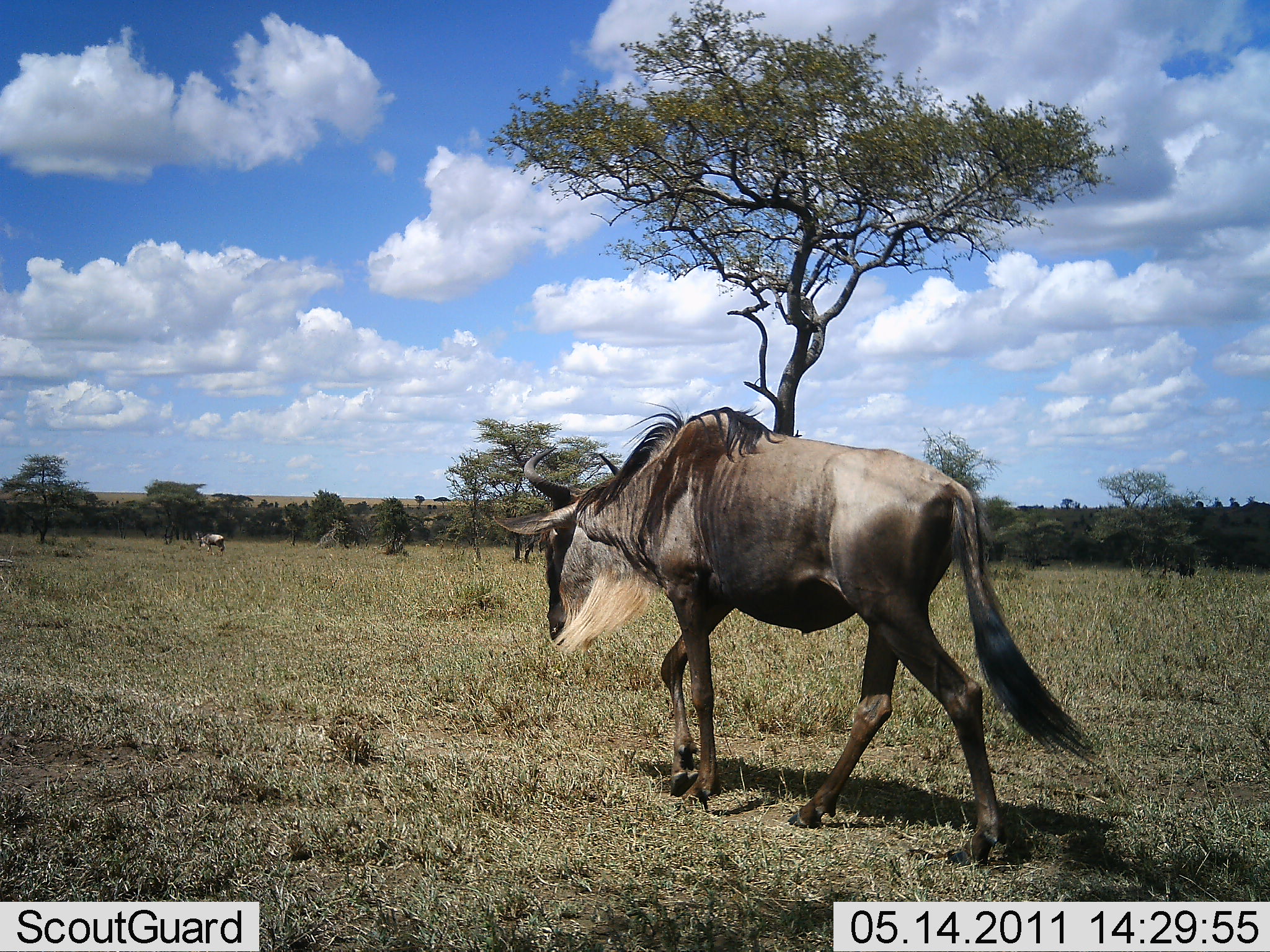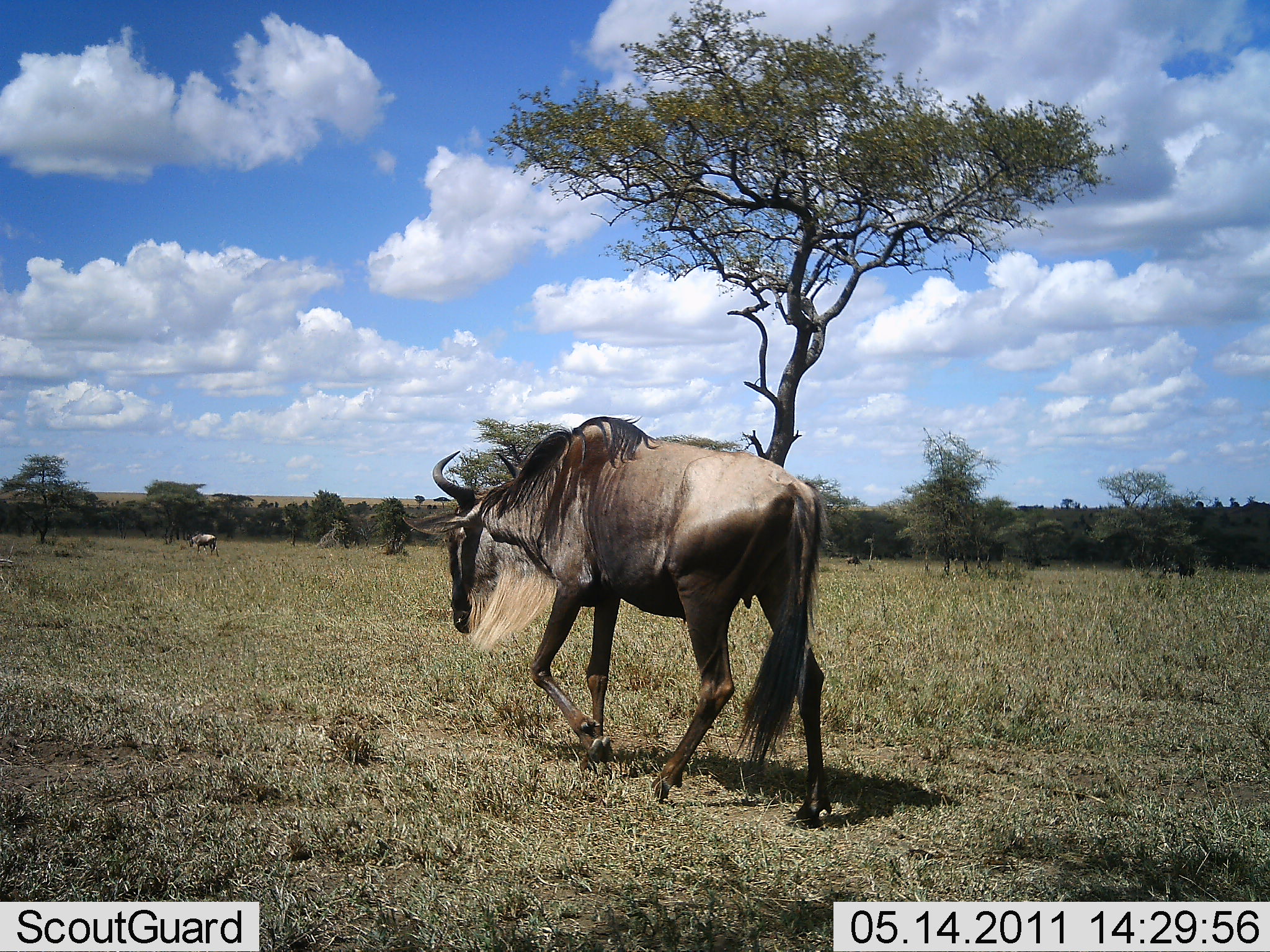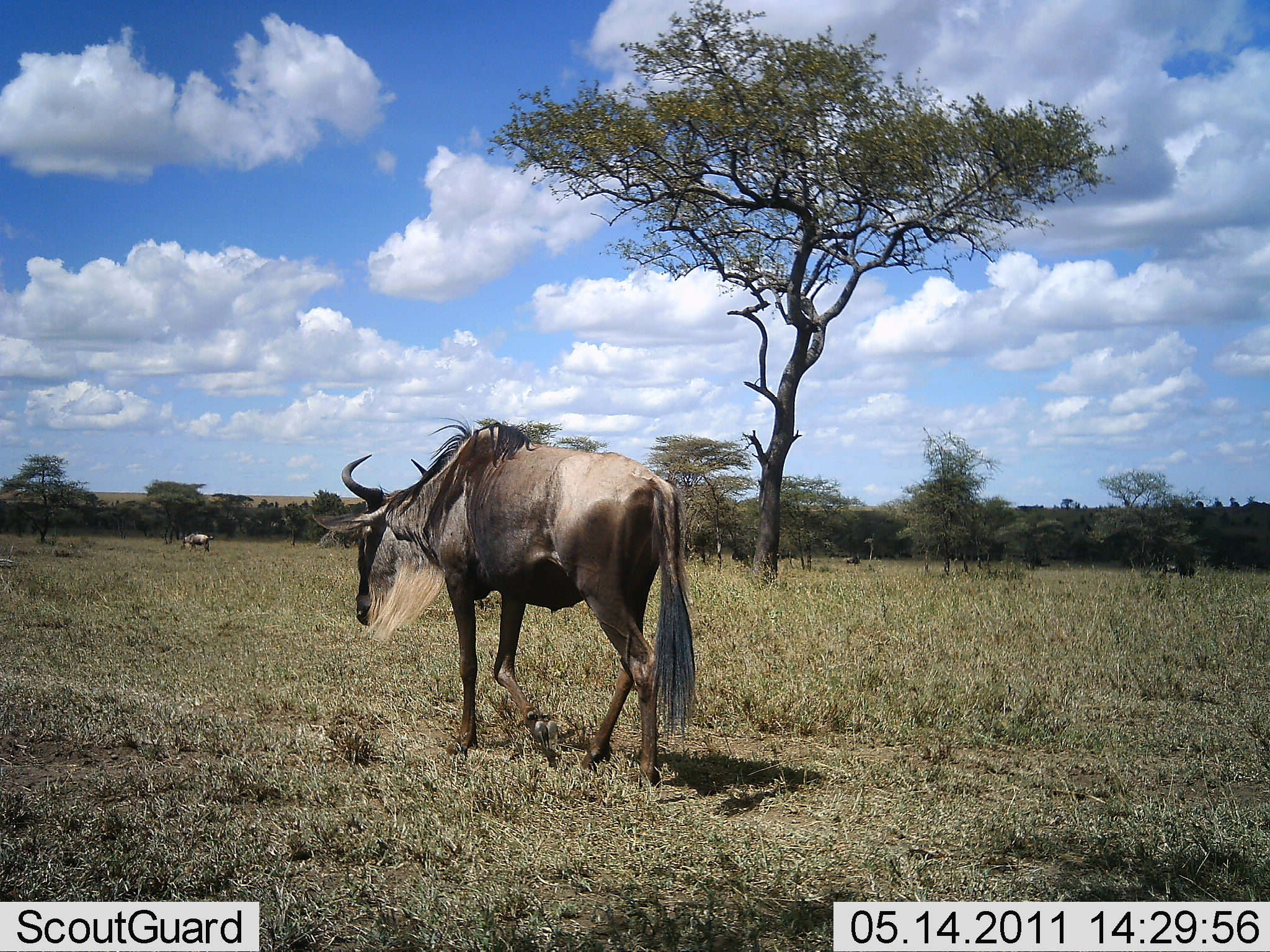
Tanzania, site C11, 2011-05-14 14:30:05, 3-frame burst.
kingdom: Animalia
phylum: Chordata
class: Mammalia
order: Artiodactyla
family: Bovidae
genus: Connochaetes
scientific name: Connochaetes taurinus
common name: blue wildebeest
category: wildebeest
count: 2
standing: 0%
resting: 0%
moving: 100%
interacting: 0%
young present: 0%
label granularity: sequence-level